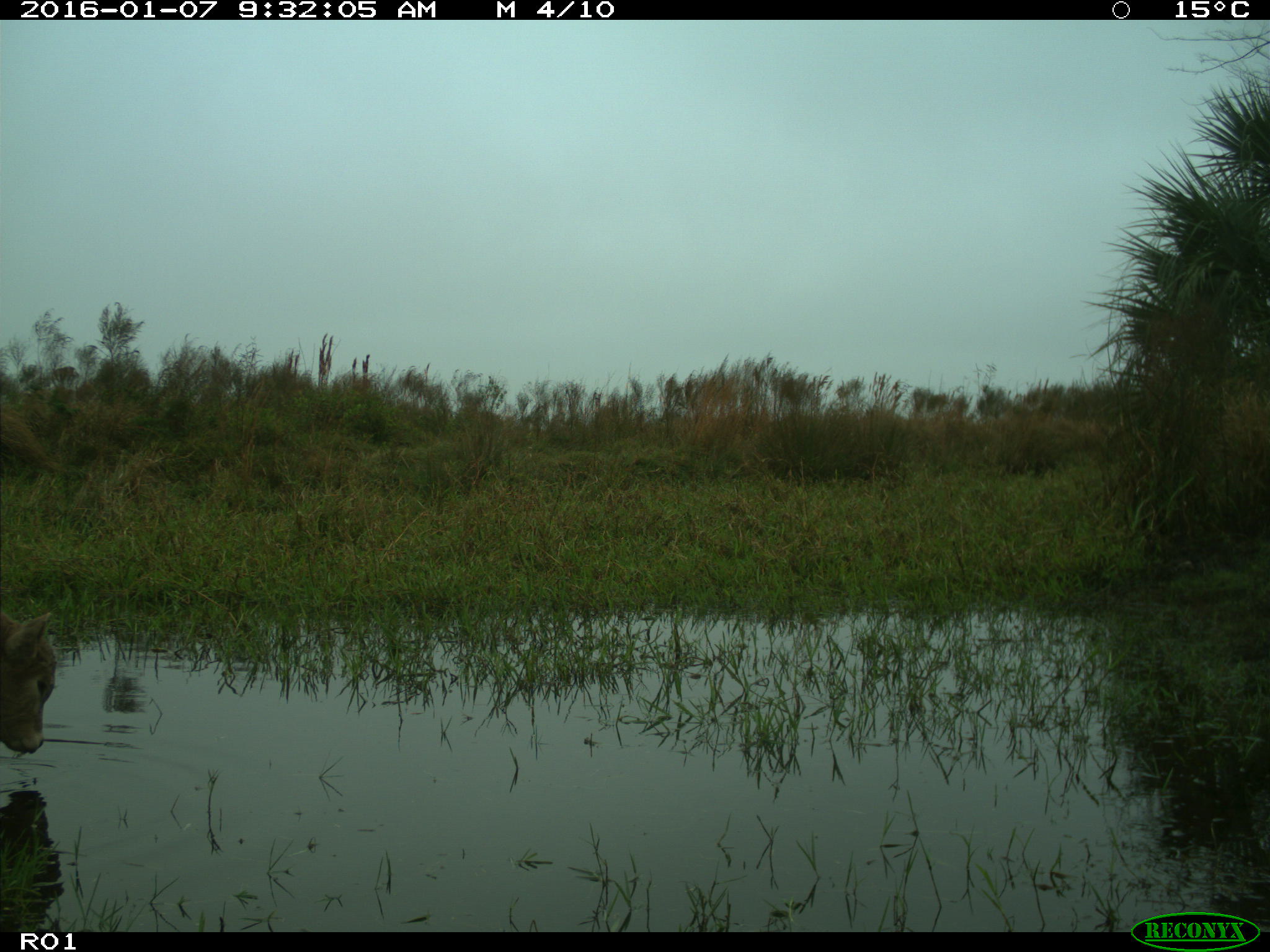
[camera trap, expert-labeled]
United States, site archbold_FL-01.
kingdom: Animalia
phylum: Chordata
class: Mammalia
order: Artiodactyla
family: Bovidae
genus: Bos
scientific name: Bos taurus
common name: domestic cow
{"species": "Bos taurus (domestic cow)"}